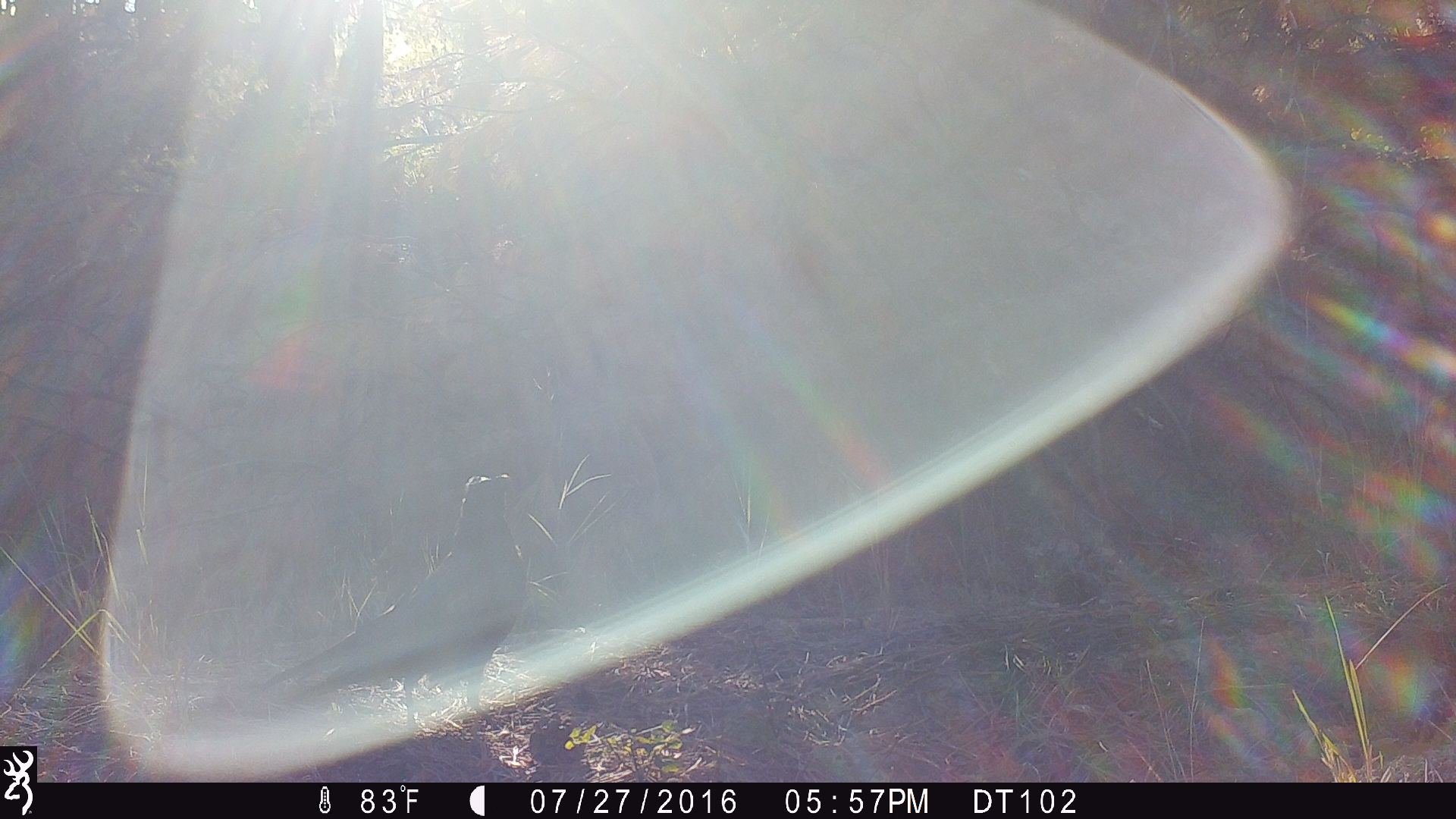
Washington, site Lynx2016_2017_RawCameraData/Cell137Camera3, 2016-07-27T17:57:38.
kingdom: Animalia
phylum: Chordata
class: Aves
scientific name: Aves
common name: birds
Aves (birds). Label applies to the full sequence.